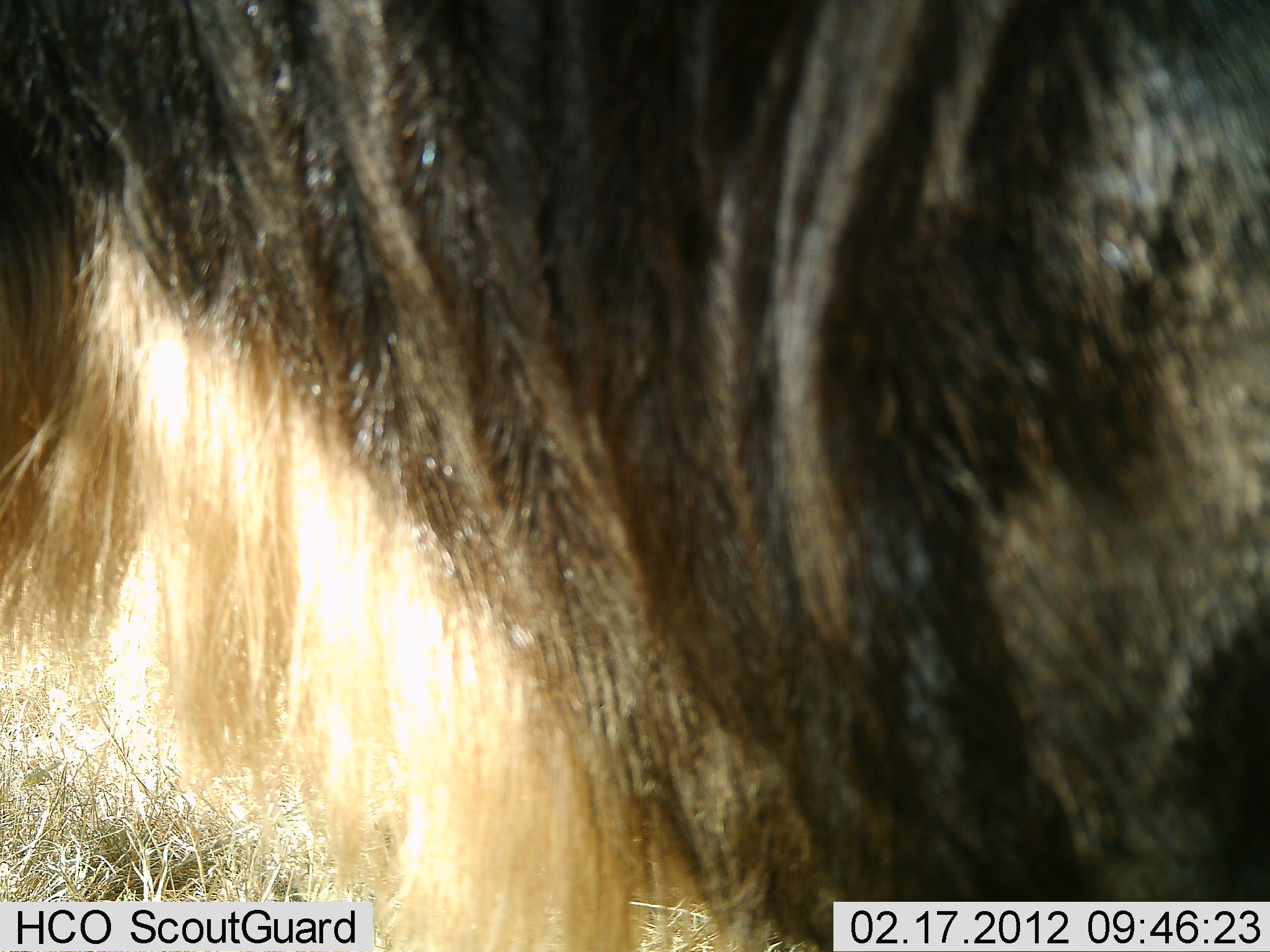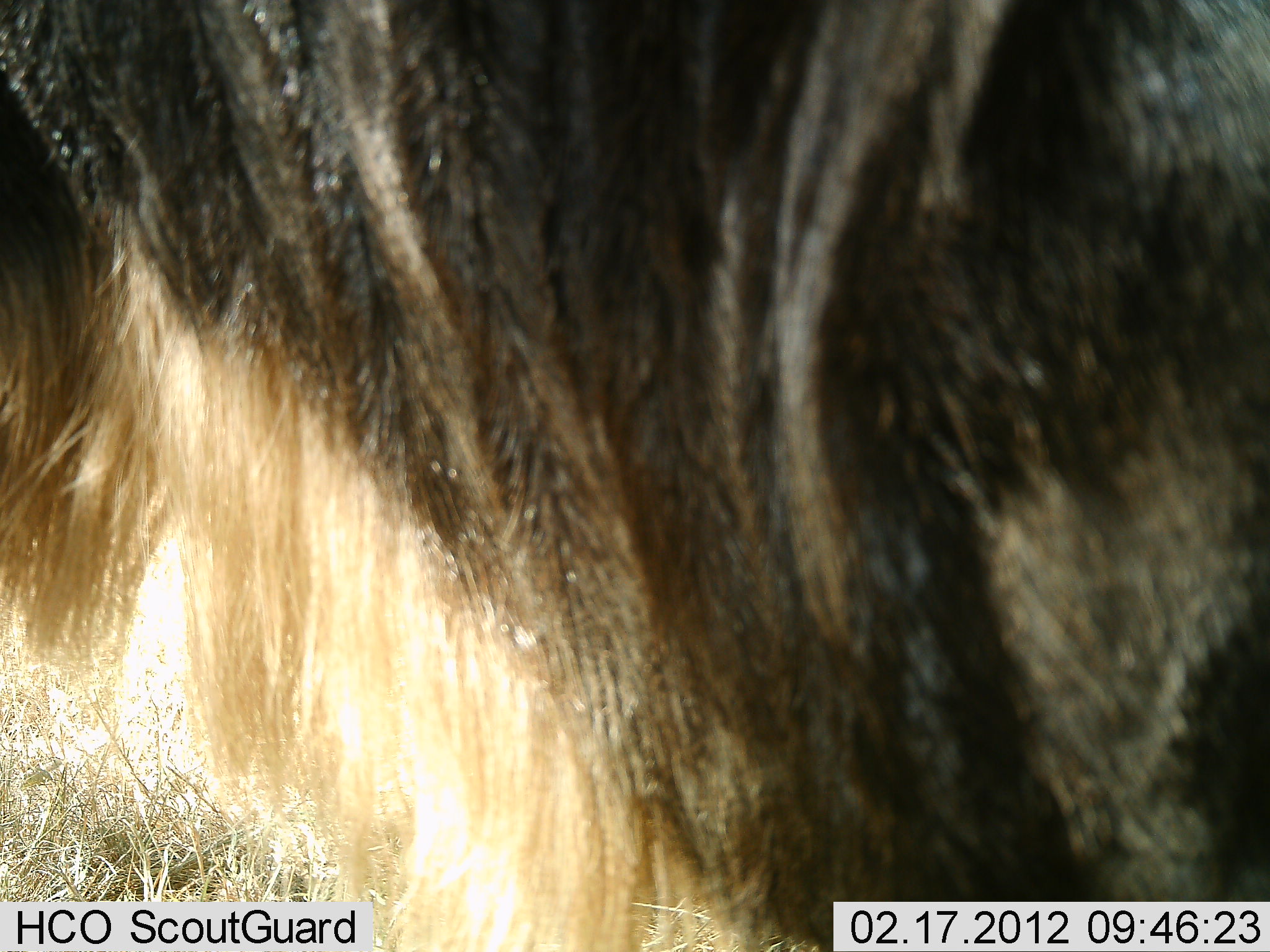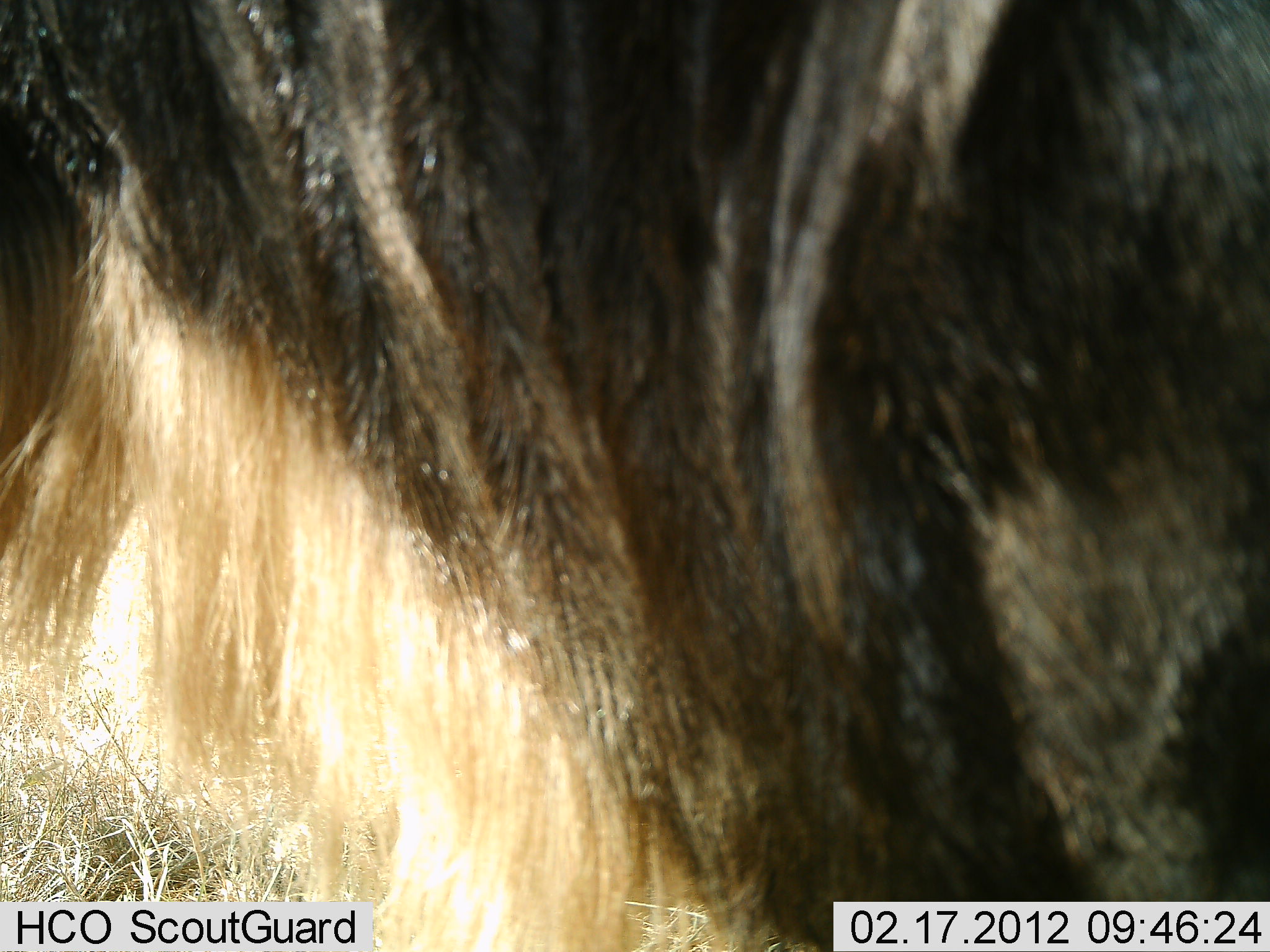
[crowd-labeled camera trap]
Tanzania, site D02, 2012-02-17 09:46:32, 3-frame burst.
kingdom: Animalia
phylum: Chordata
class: Mammalia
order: Artiodactyla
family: Bovidae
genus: Connochaetes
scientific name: Connochaetes taurinus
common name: blue wildebeest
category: wildebeest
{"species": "wildebeest (blue wildebeest) (Connochaetes taurinus)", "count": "1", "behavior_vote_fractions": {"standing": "100%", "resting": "0%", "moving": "0%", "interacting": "0%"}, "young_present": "0%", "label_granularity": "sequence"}